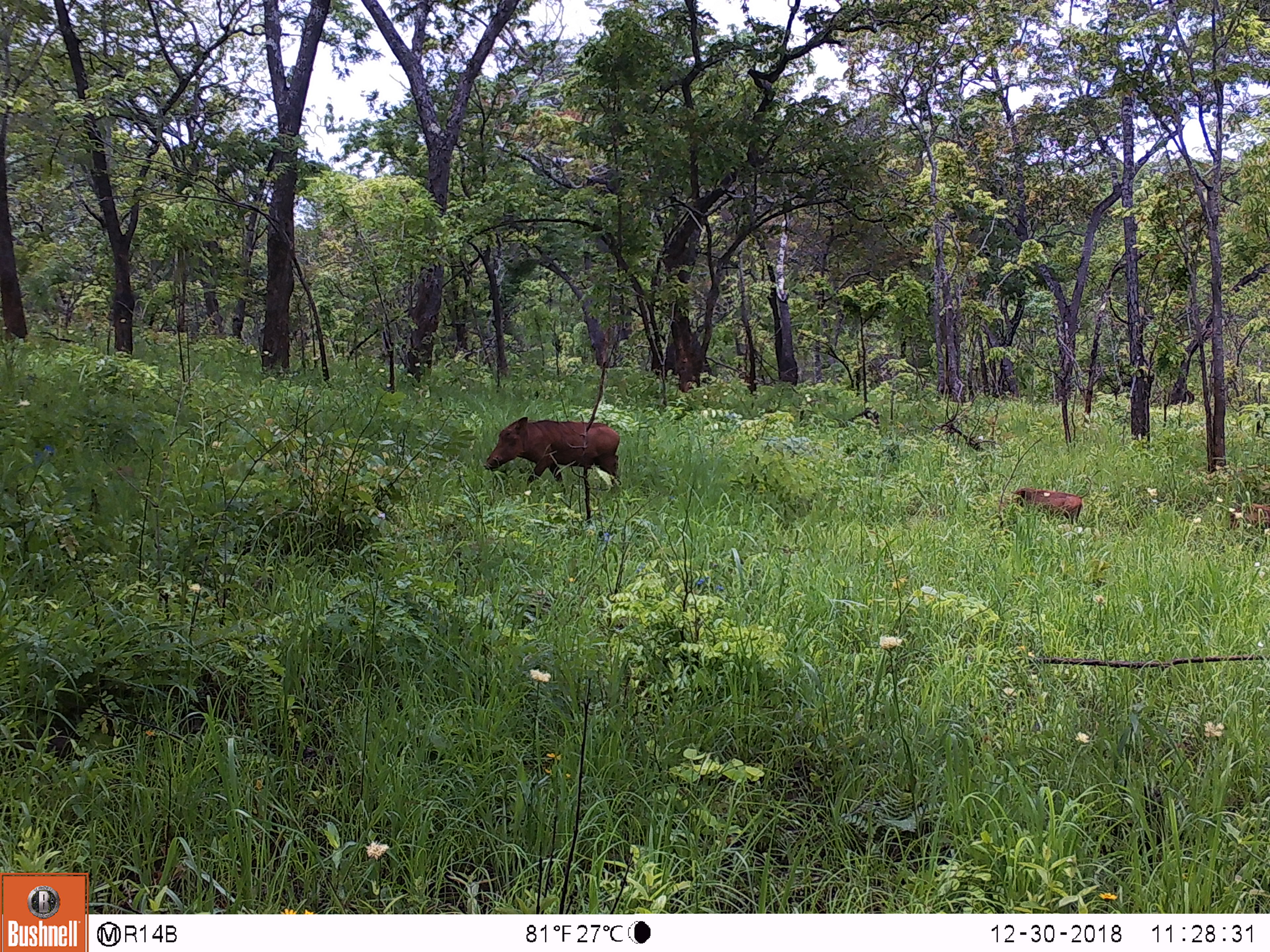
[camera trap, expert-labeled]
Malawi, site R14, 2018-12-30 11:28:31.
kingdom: Animalia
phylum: Chordata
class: Mammalia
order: Artiodactyla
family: Suidae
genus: Phacochoerus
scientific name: Phacochoerus africanus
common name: common warthog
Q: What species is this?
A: Common warthog (Phacochoerus africanus).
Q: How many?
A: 2.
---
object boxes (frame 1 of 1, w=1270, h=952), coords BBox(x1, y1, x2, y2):
common warthog: BBox(480, 412, 626, 494); BBox(1003, 476, 1092, 530)